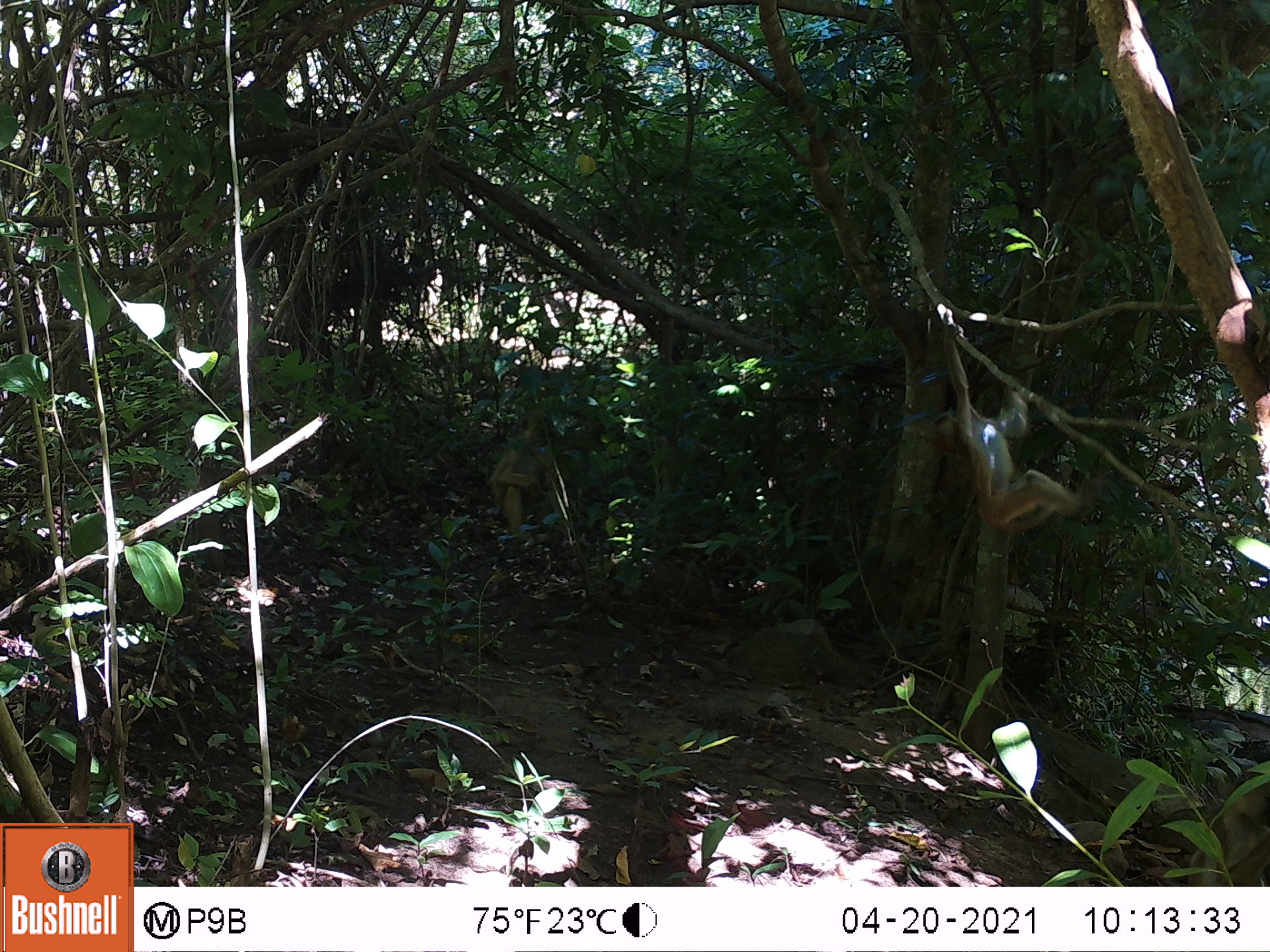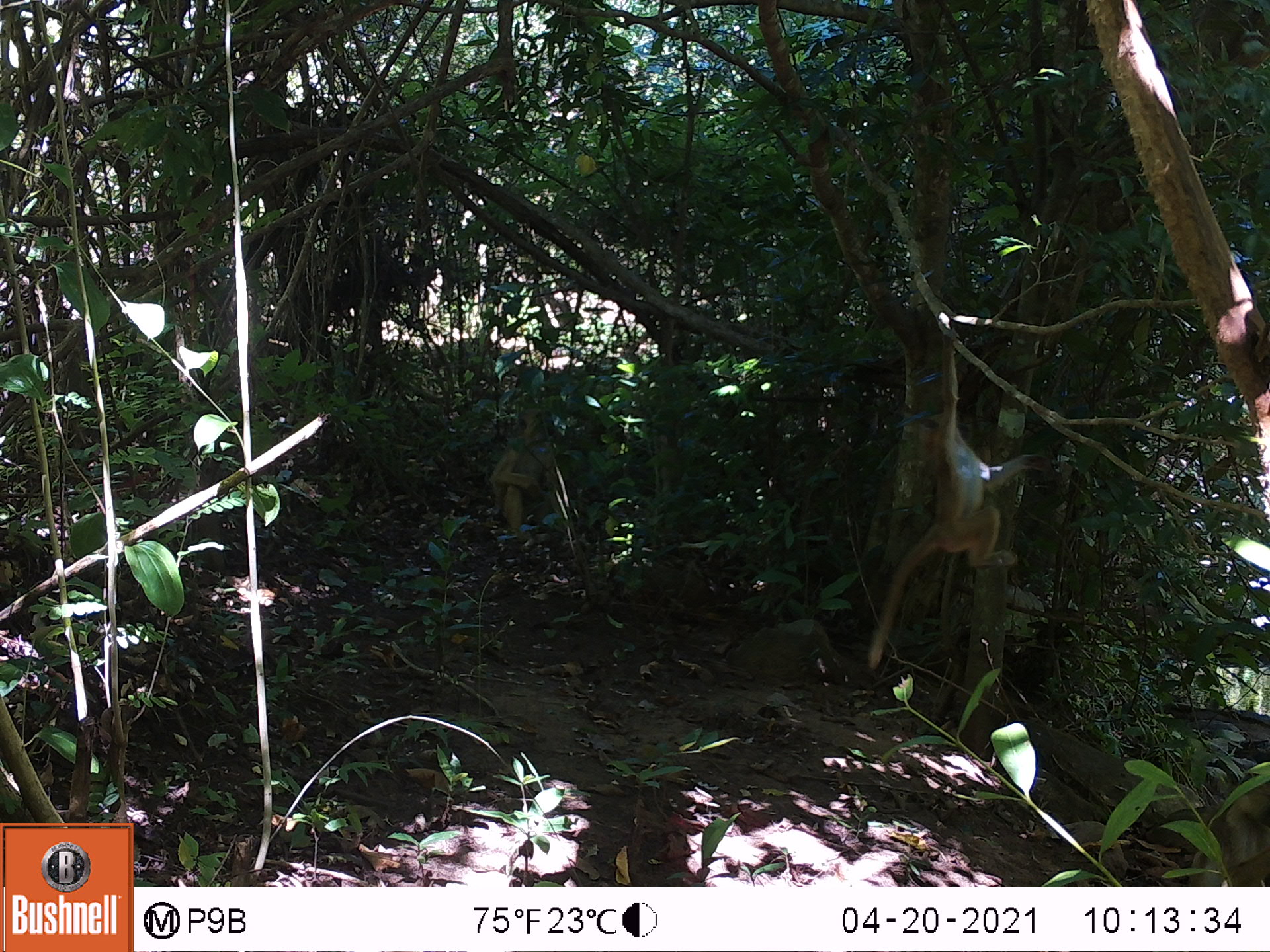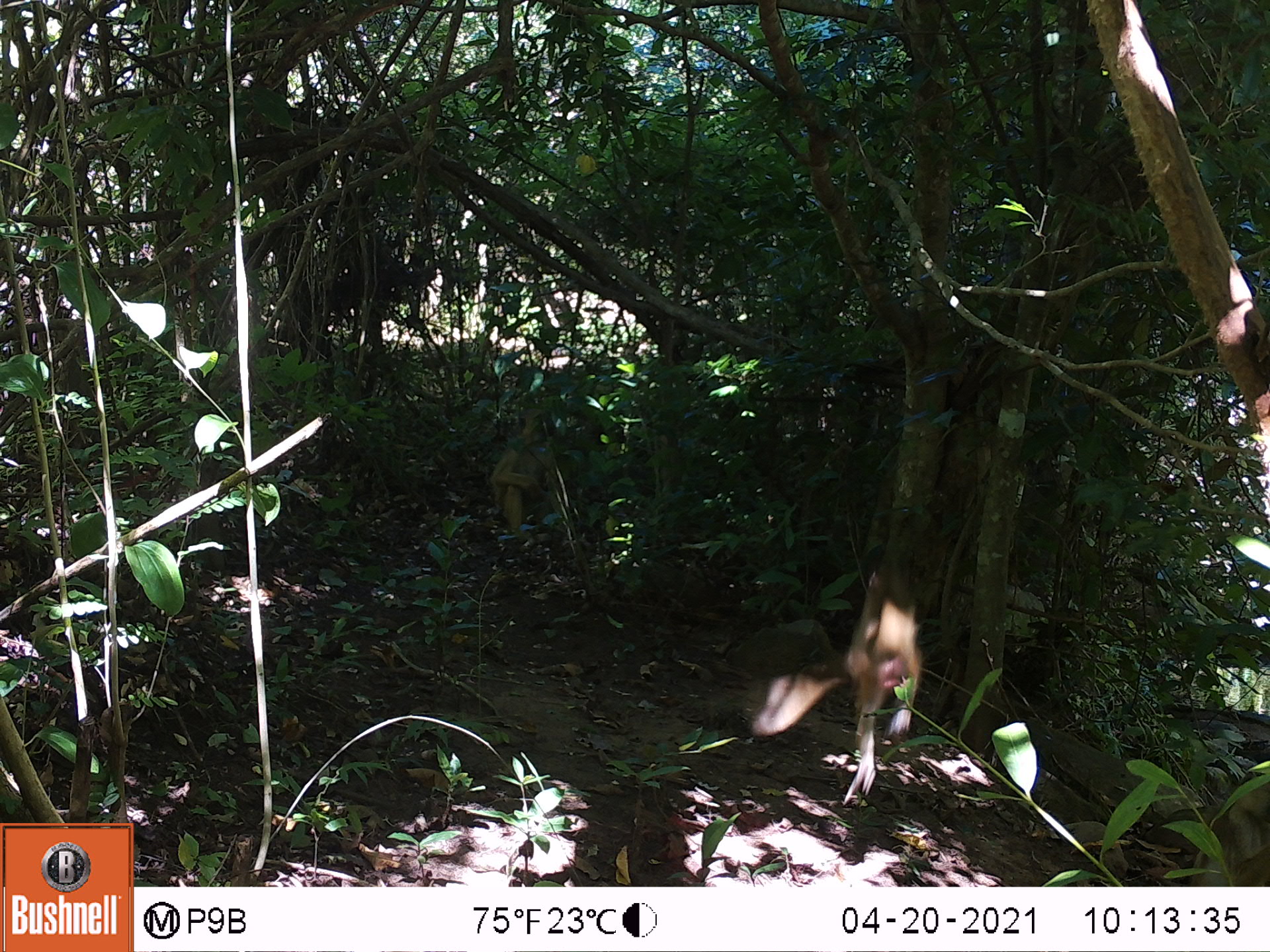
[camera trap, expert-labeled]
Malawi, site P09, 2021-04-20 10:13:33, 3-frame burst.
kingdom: Animalia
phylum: Chordata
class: Mammalia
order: Primates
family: Cercopithecidae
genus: Papio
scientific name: Papio cynocephalus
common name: yellow baboon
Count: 2.